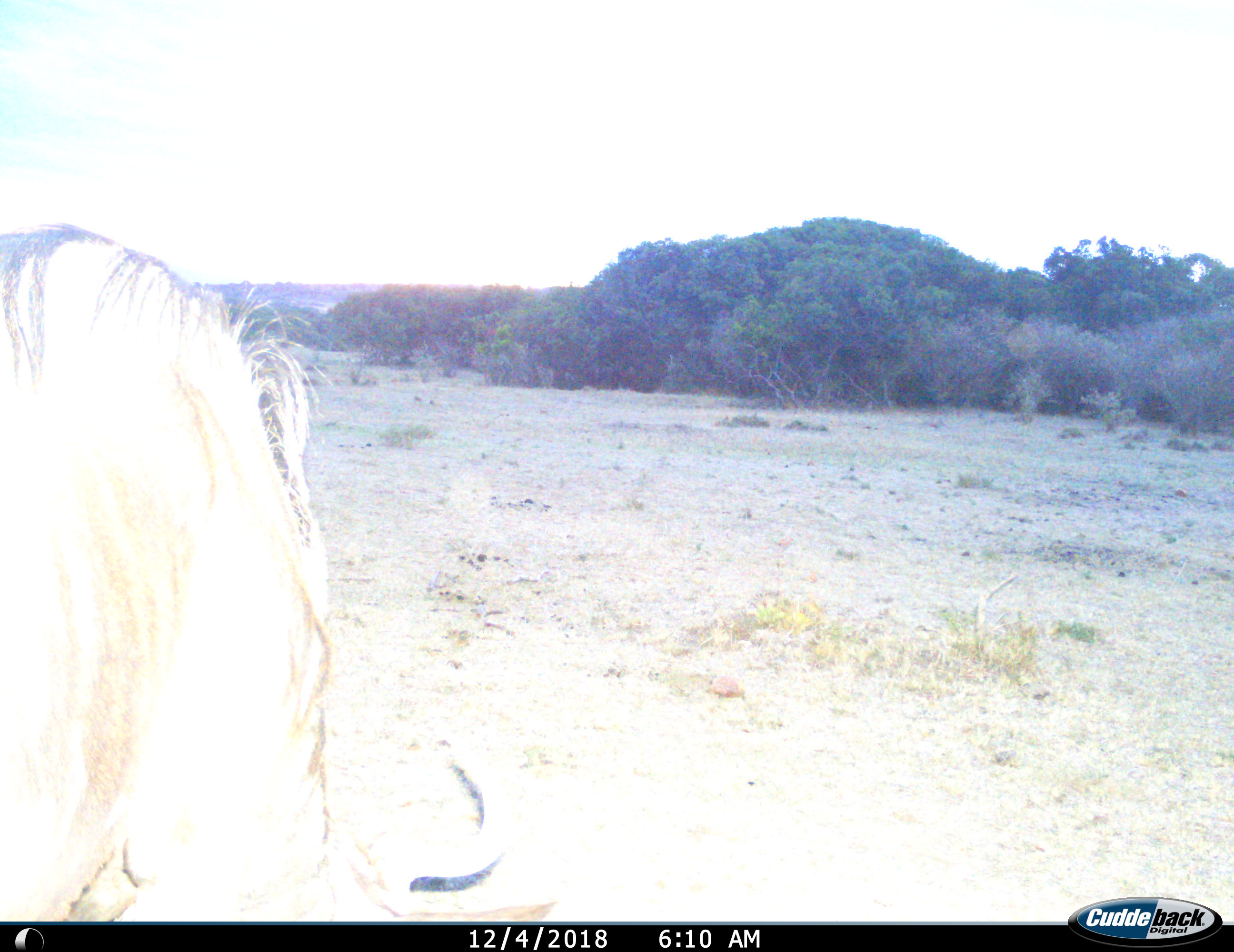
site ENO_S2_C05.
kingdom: Animalia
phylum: Chordata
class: Mammalia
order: Artiodactyla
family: Bovidae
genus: Connochaetes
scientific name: Connochaetes taurinus taurinus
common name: blue wildebeest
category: wildebeestblue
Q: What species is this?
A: Wildebeestblue (blue wildebeest) (Connochaetes taurinus taurinus).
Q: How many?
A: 1.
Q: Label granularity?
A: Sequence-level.